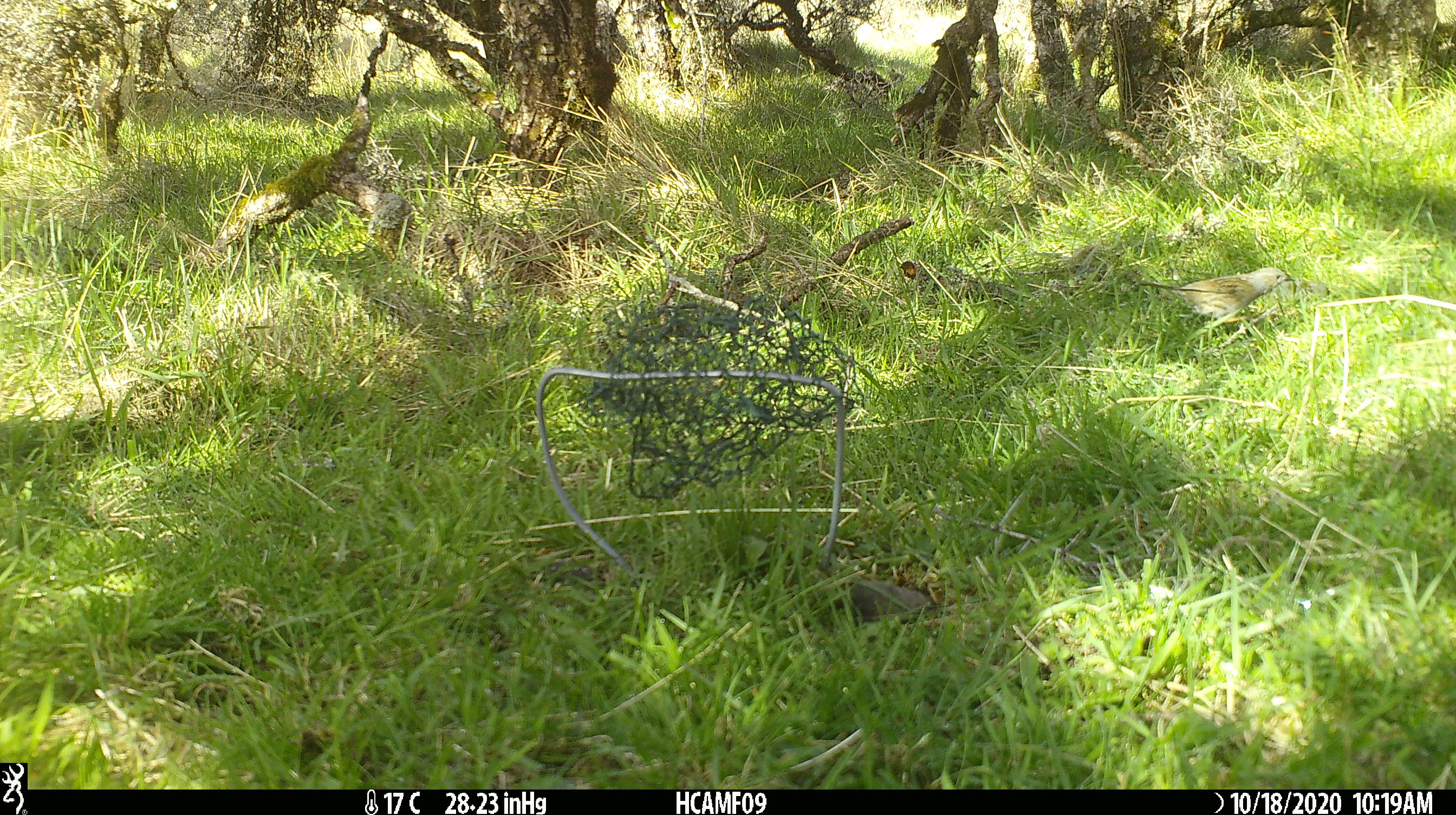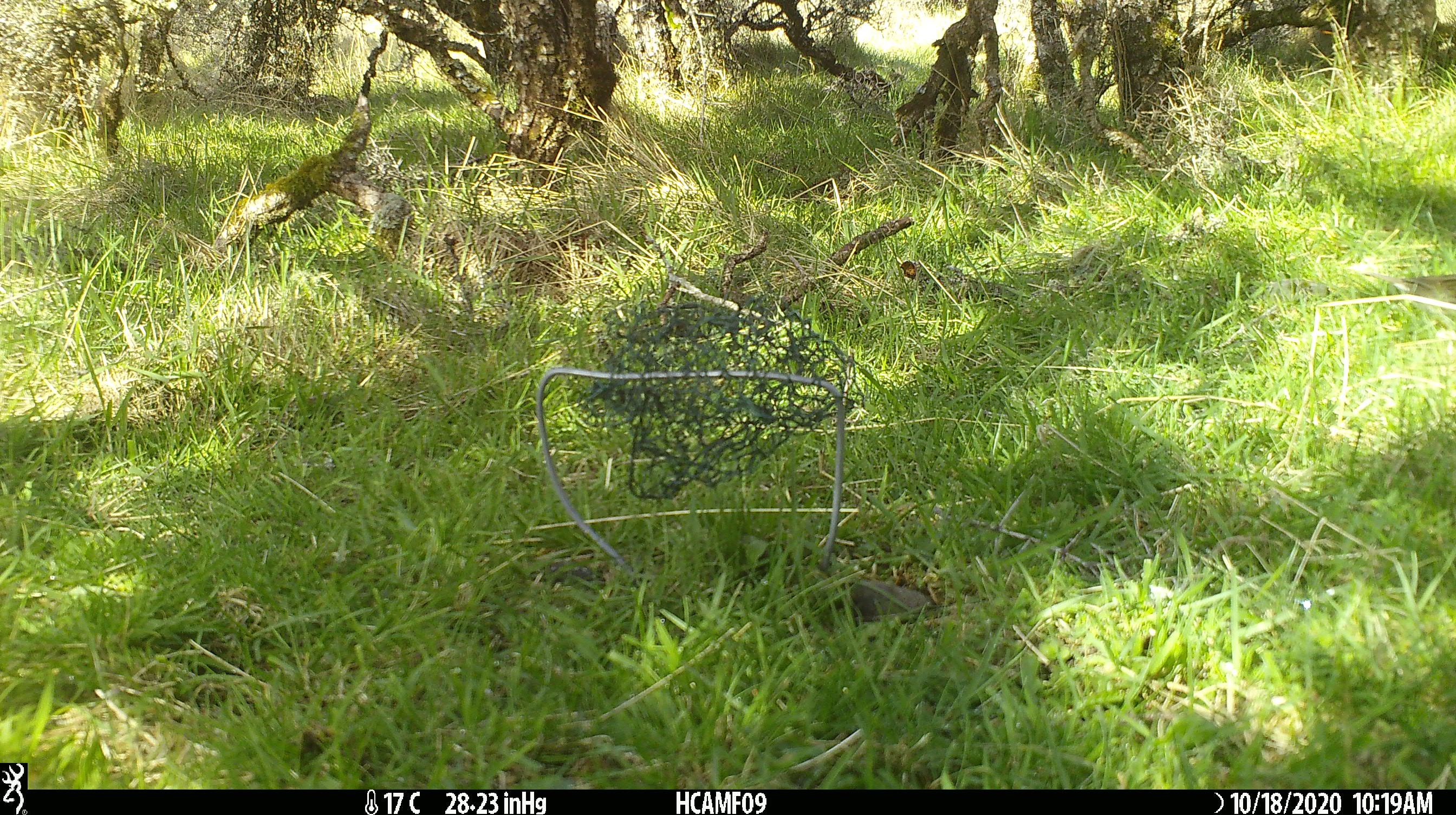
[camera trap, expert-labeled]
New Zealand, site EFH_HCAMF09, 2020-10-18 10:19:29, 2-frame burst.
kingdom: Animalia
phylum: Chordata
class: Aves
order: Passeriformes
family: Prunellidae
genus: Prunella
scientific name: Prunella modularis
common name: dunnock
Dunnock (Prunella modularis).